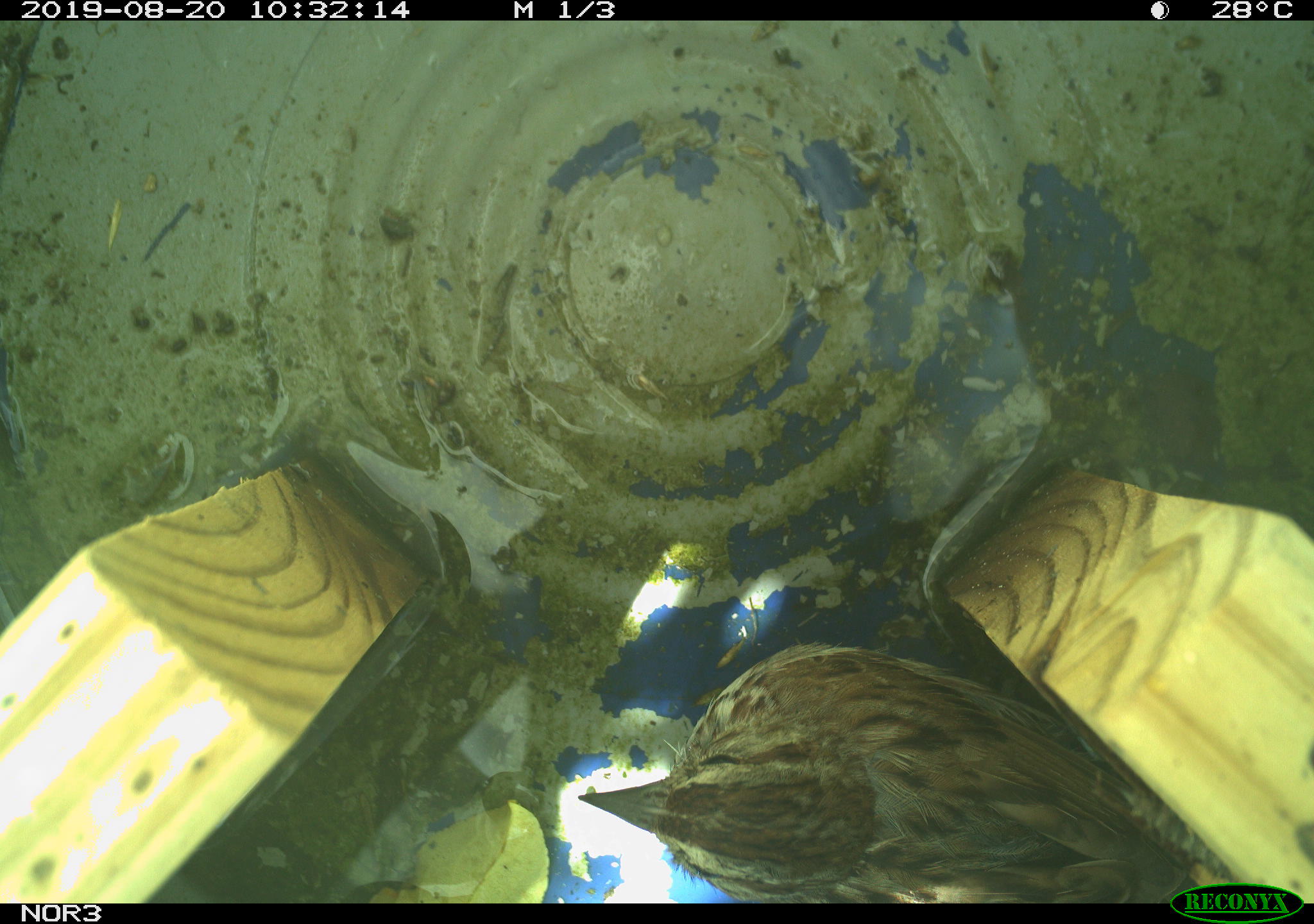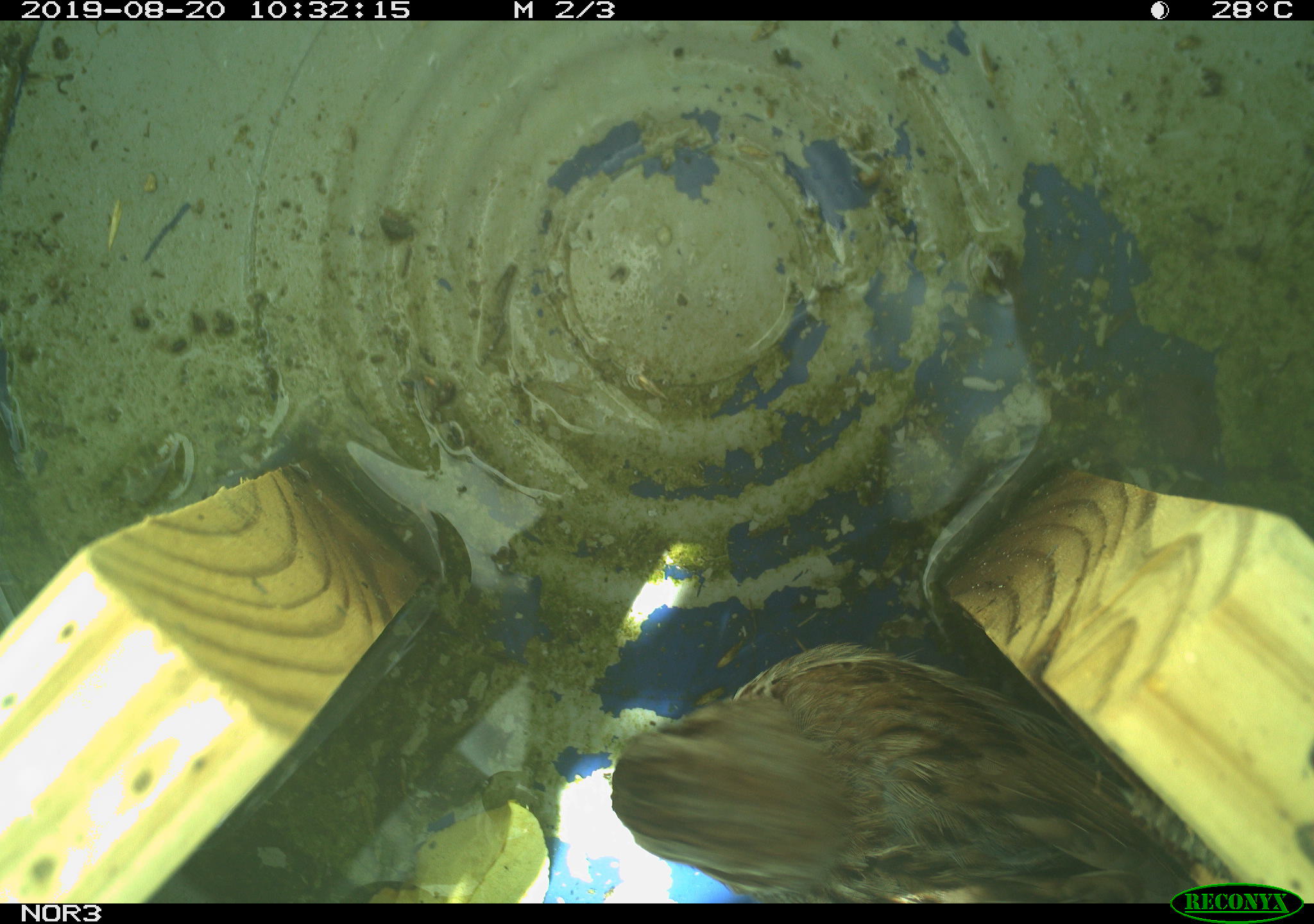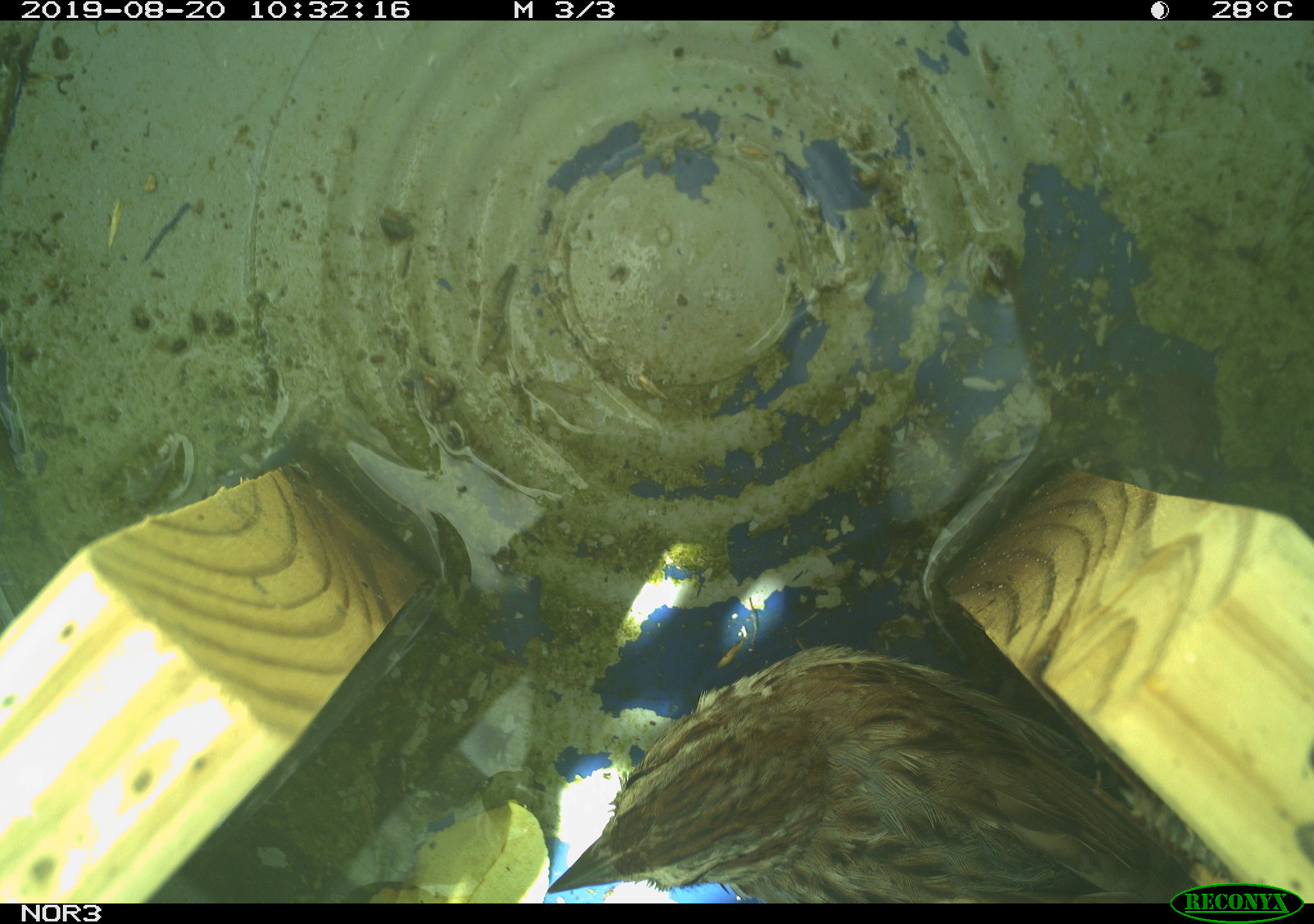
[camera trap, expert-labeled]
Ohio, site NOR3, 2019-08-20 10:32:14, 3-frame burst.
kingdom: Animalia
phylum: Chordata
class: Aves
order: Passeriformes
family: Passerellidae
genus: Melospiza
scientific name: Melospiza melodia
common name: song sparrow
Song sparrow (Melospiza melodia).